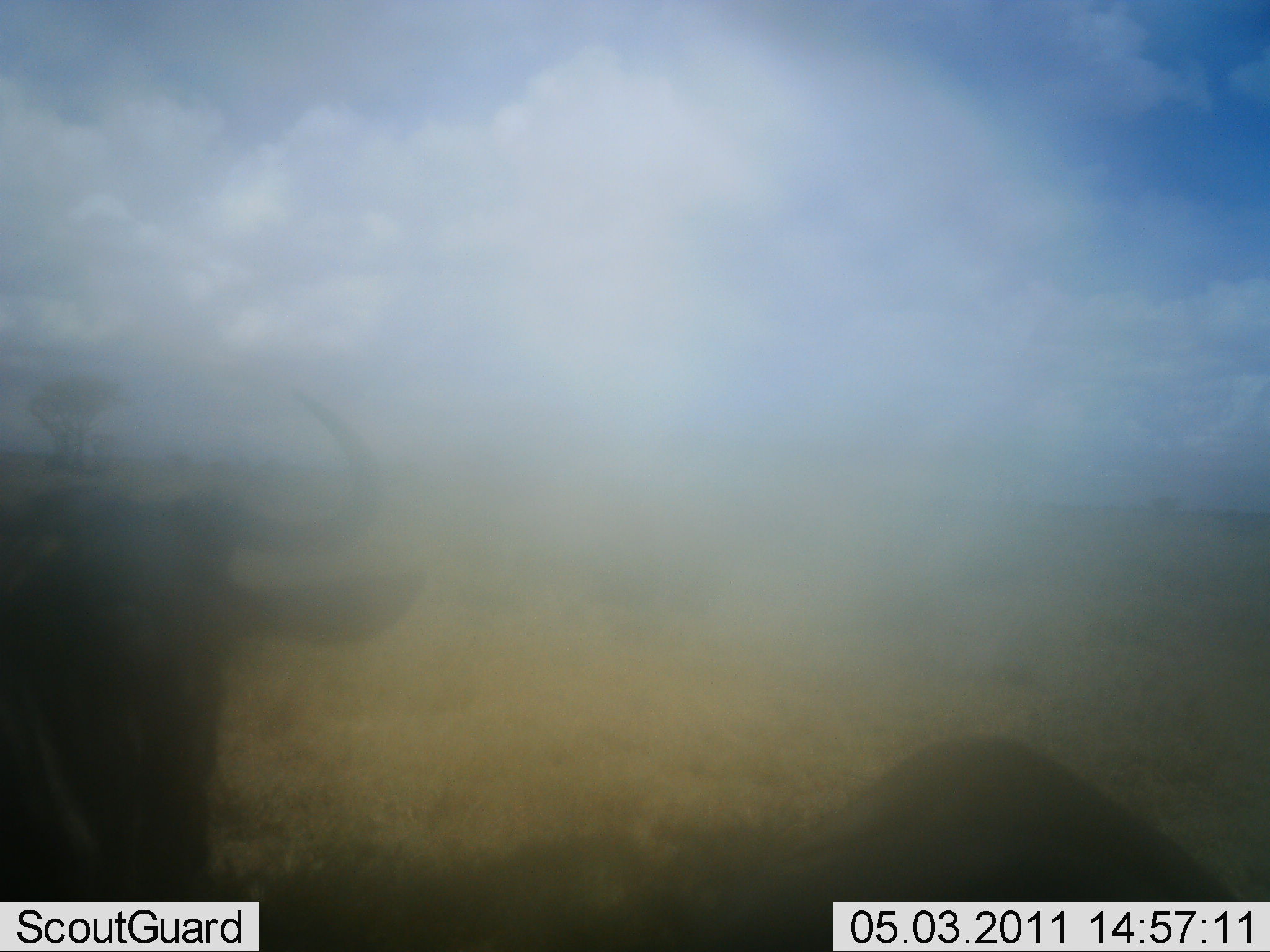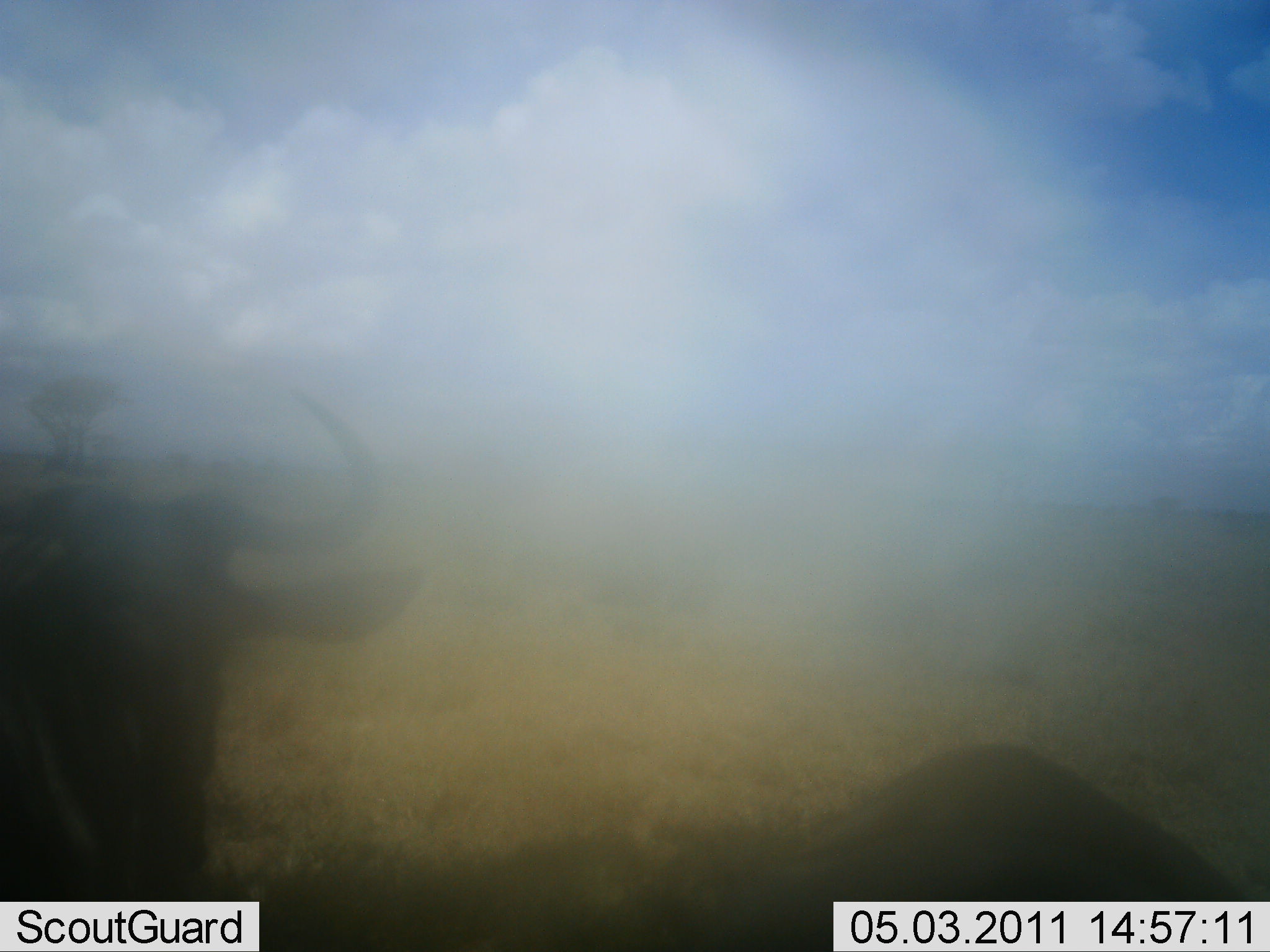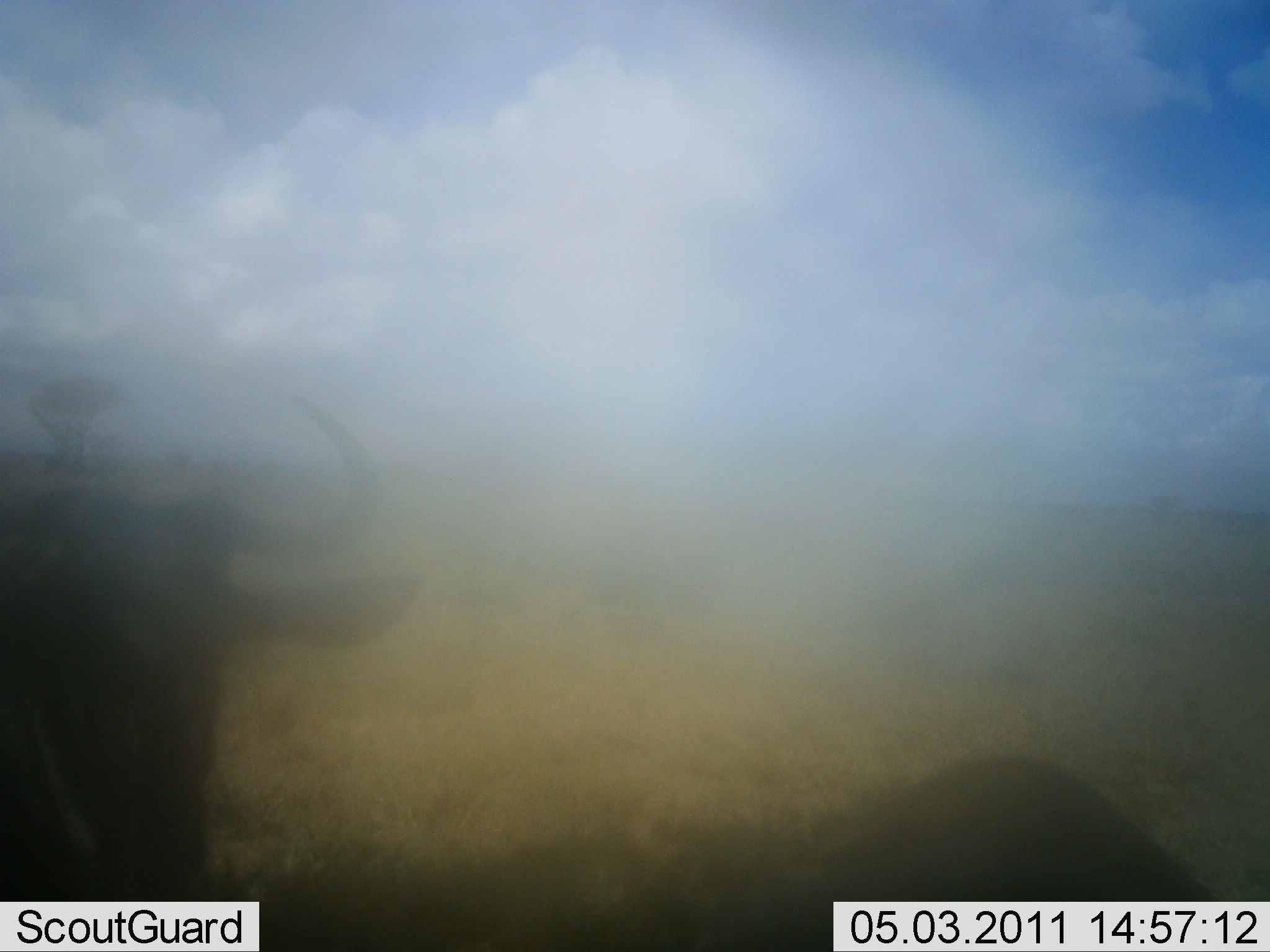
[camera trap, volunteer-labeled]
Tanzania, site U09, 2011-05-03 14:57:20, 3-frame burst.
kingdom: Animalia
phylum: Chordata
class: Mammalia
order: Artiodactyla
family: Bovidae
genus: Connochaetes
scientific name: Connochaetes taurinus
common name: blue wildebeest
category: wildebeest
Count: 2.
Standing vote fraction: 82%.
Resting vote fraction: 27%.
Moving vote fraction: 0%.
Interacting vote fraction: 0%.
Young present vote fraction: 0%.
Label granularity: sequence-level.